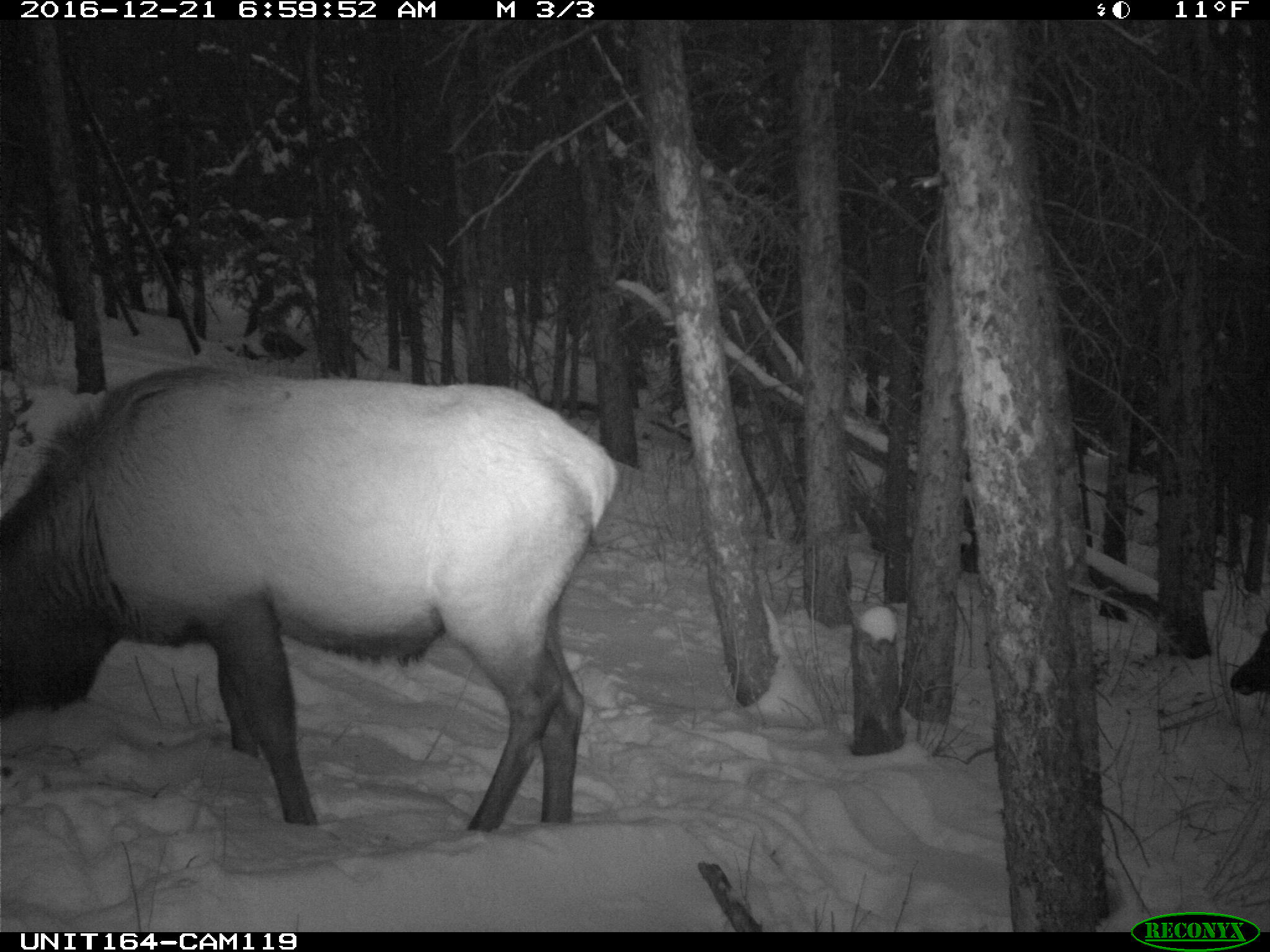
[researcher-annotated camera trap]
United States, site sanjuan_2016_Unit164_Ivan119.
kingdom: Animalia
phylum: Chordata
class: Mammalia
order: Artiodactyla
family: Cervidae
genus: Cervus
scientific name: Cervus elaphus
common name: red deer